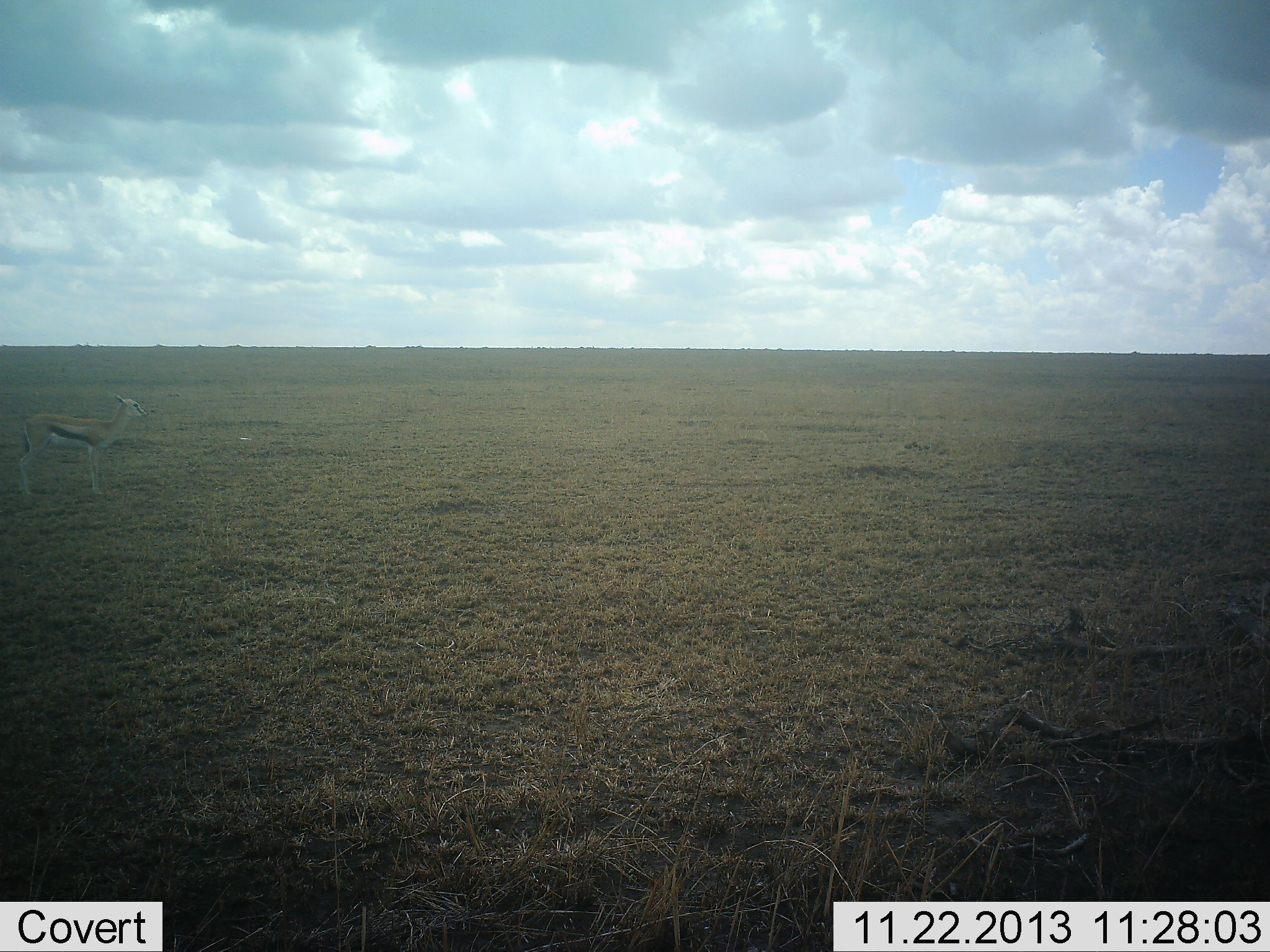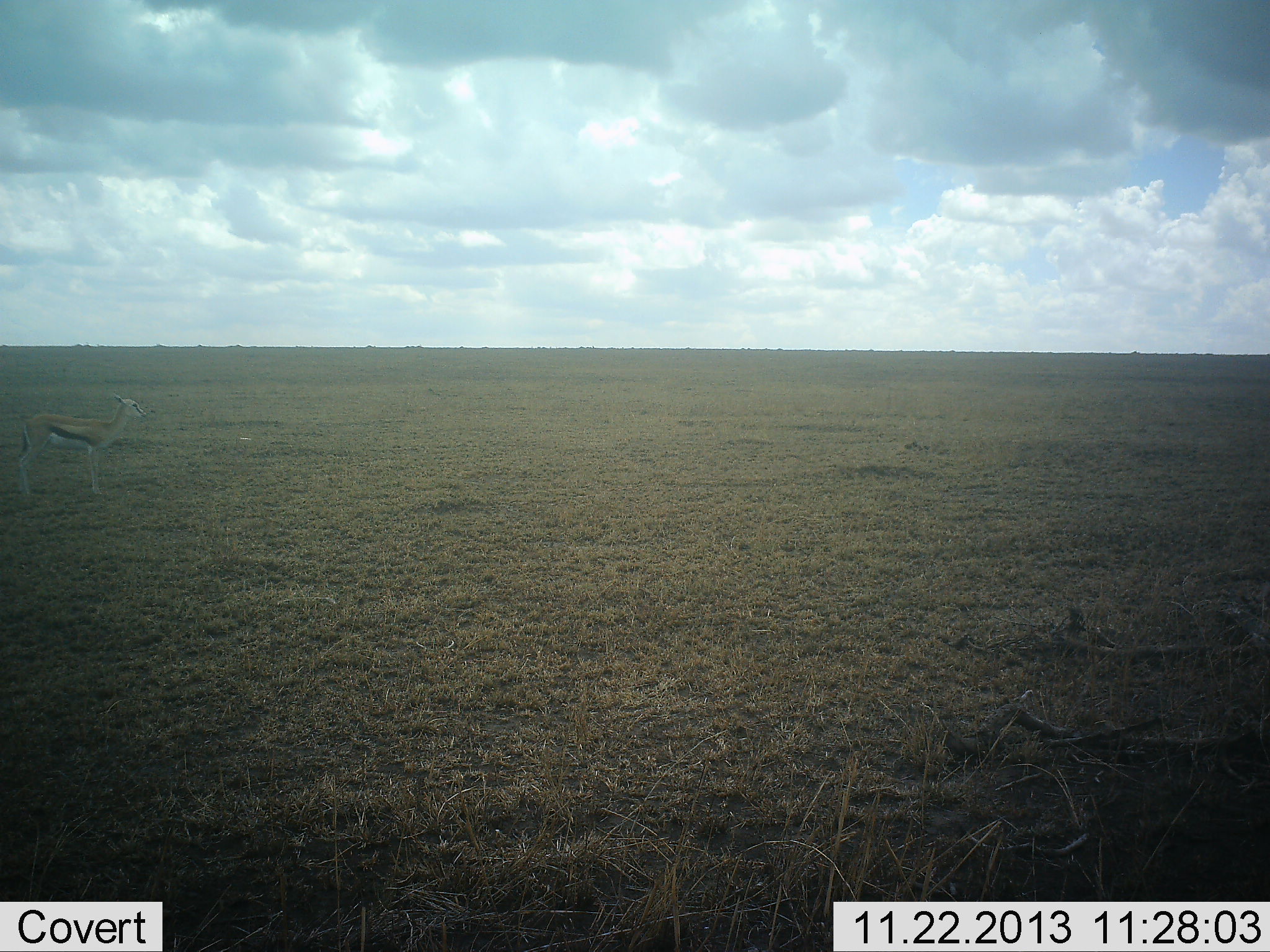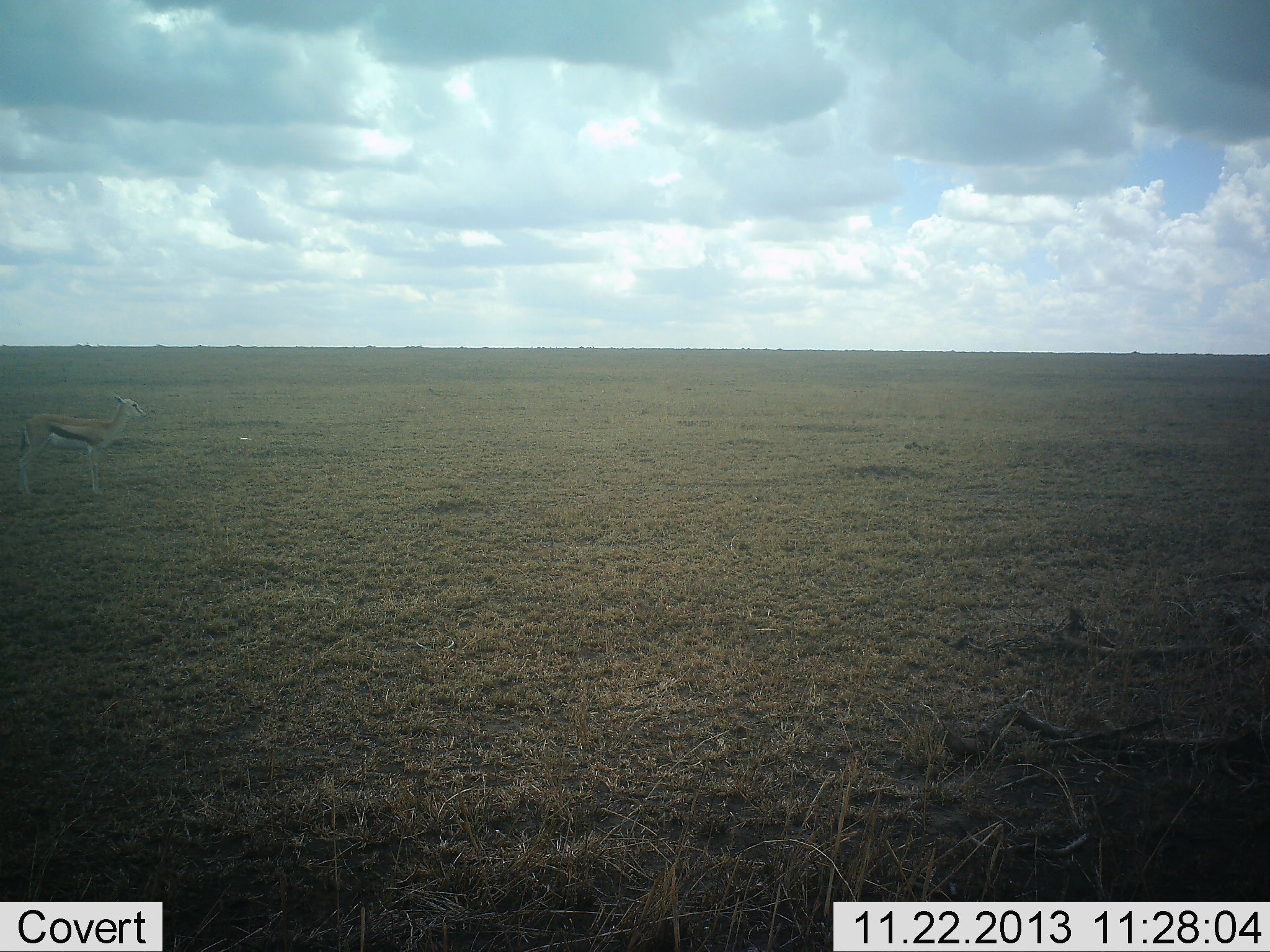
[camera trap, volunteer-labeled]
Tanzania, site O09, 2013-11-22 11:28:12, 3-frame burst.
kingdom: Animalia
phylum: Chordata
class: Mammalia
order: Artiodactyla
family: Bovidae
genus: Eudorcas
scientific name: Eudorcas thomsonii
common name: thomson's gazelle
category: gazellethomsons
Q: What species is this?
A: Gazellethomsons (thomson's gazelle) (Eudorcas thomsonii).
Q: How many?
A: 1.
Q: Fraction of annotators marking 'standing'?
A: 100%.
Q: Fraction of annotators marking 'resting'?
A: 0%.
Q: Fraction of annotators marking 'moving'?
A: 0%.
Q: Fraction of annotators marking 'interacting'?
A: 0%.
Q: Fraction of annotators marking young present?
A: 0%.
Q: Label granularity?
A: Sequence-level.